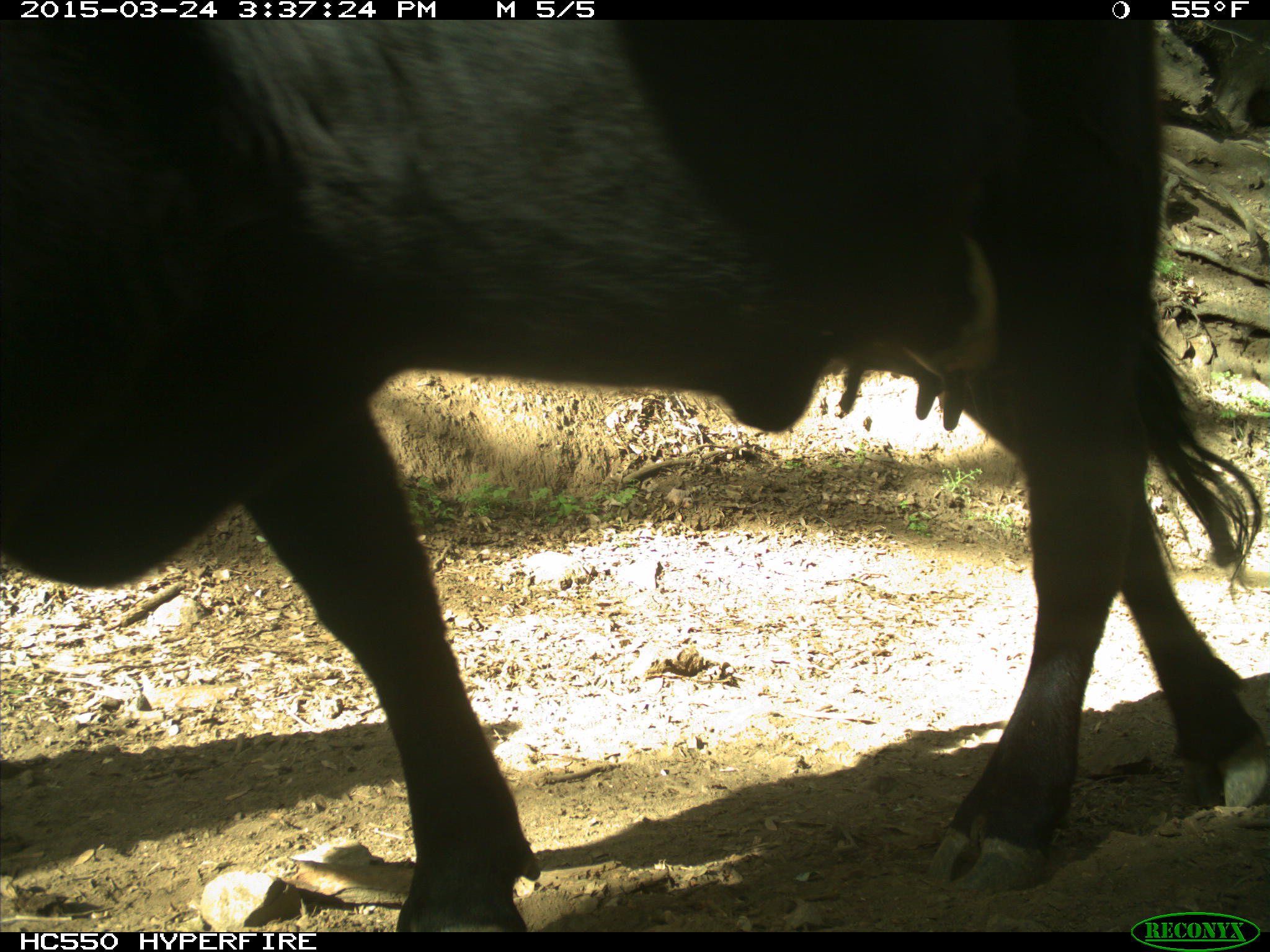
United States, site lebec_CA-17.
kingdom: Animalia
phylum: Chordata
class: Mammalia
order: Artiodactyla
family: Bovidae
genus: Bos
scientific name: Bos taurus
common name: domestic cow